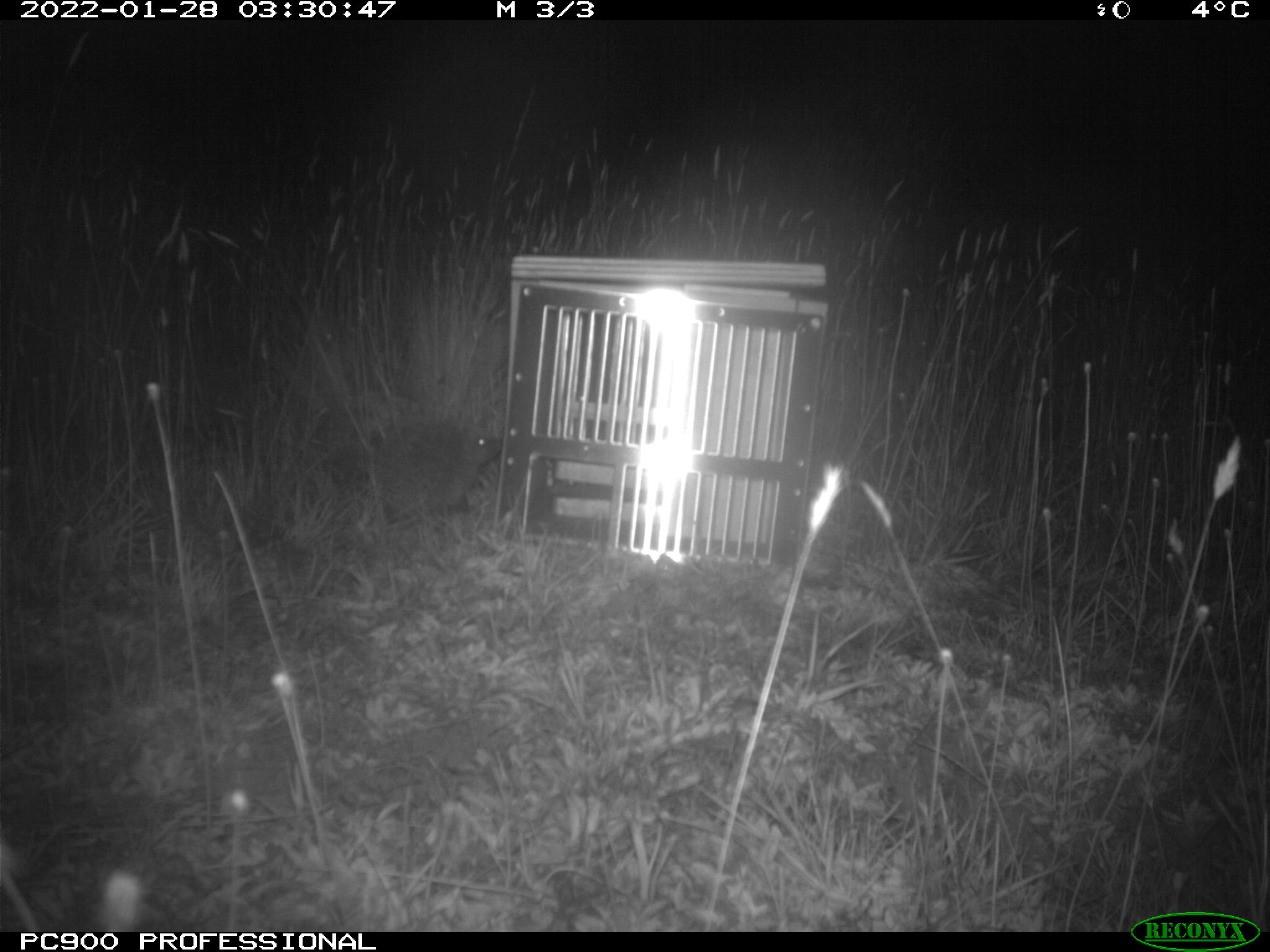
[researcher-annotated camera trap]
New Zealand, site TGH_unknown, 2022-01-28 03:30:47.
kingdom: Animalia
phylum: Chordata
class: Mammalia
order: Eulipotyphla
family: Erinaceidae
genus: Erinaceus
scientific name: Erinaceus europaeus europaeus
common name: european hedgehog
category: hedgehog